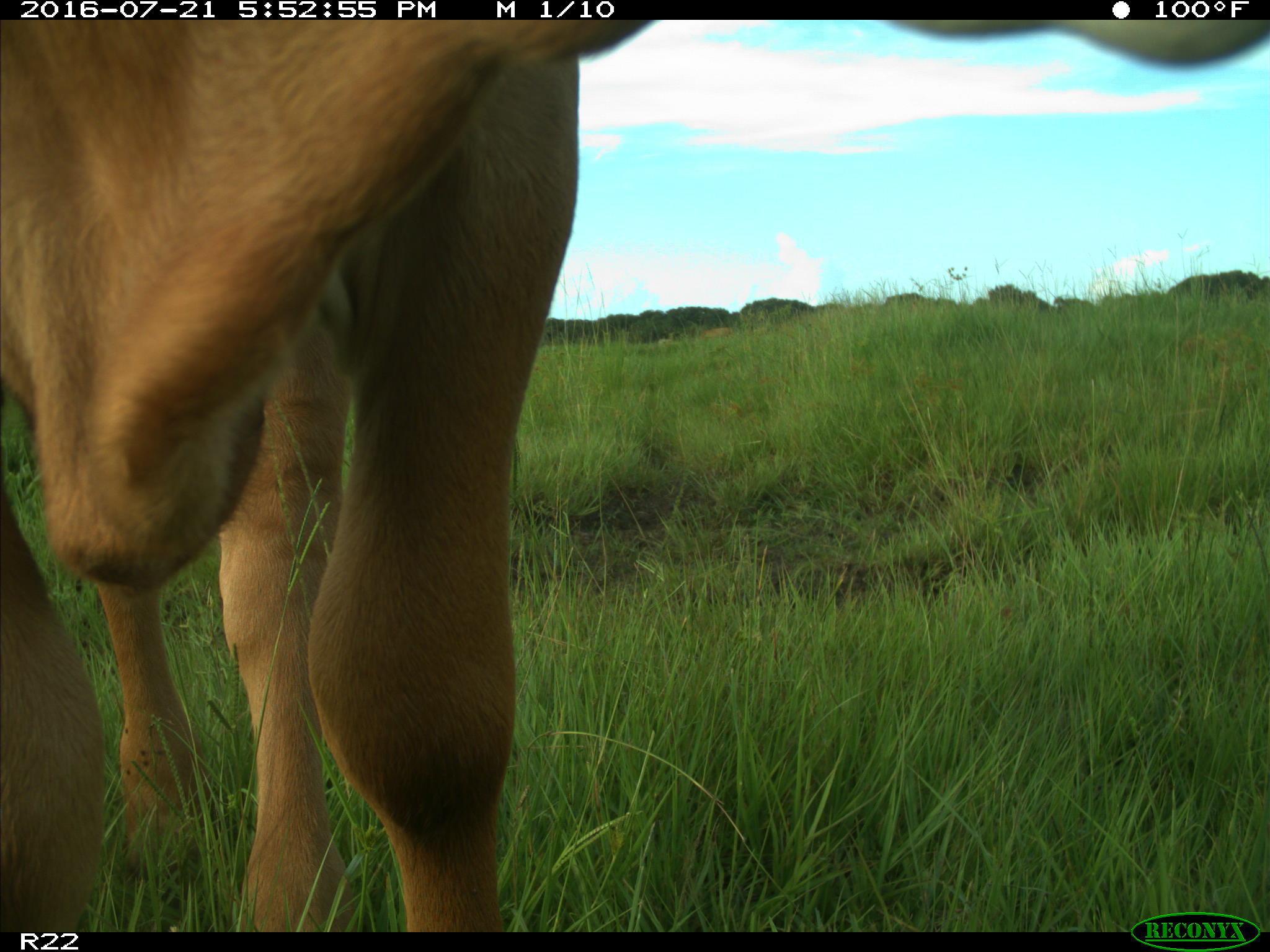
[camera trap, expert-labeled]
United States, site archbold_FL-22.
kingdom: Animalia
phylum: Chordata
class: Mammalia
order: Artiodactyla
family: Bovidae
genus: Bos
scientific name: Bos taurus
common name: domestic cow